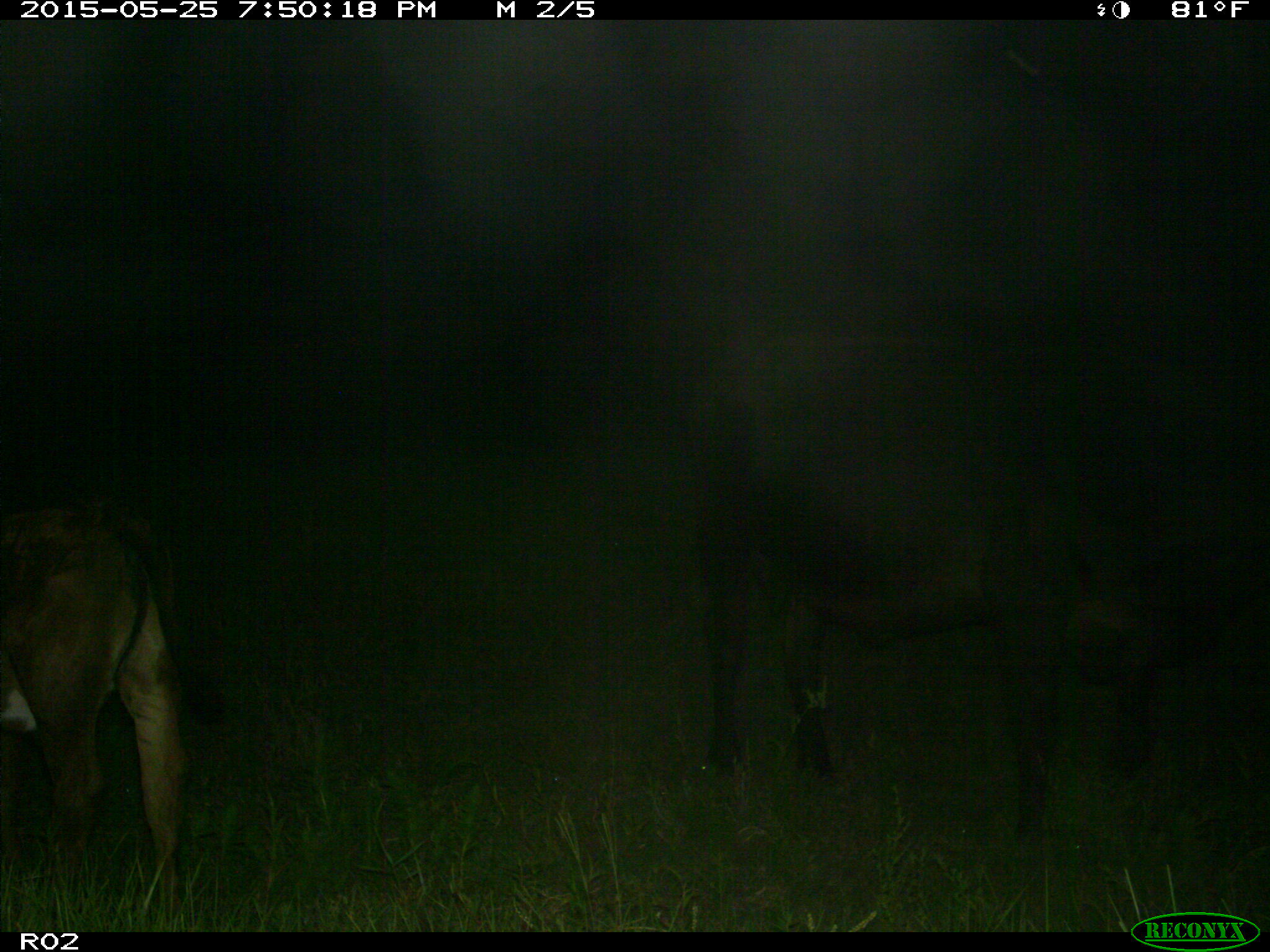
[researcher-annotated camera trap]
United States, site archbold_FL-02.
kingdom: Animalia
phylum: Chordata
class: Mammalia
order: Artiodactyla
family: Bovidae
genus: Bos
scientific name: Bos taurus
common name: domestic cow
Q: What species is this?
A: Bos taurus (domestic cow).